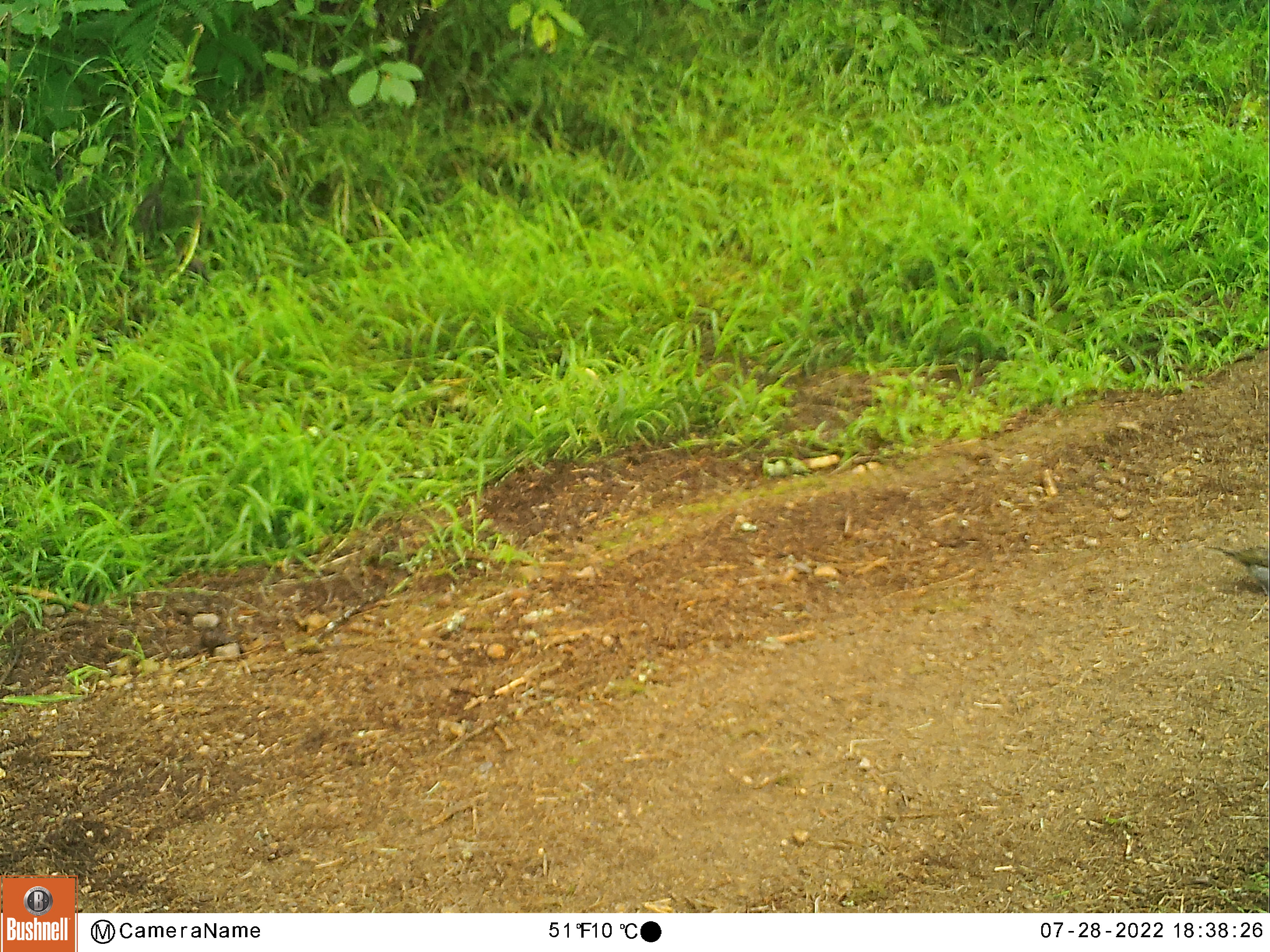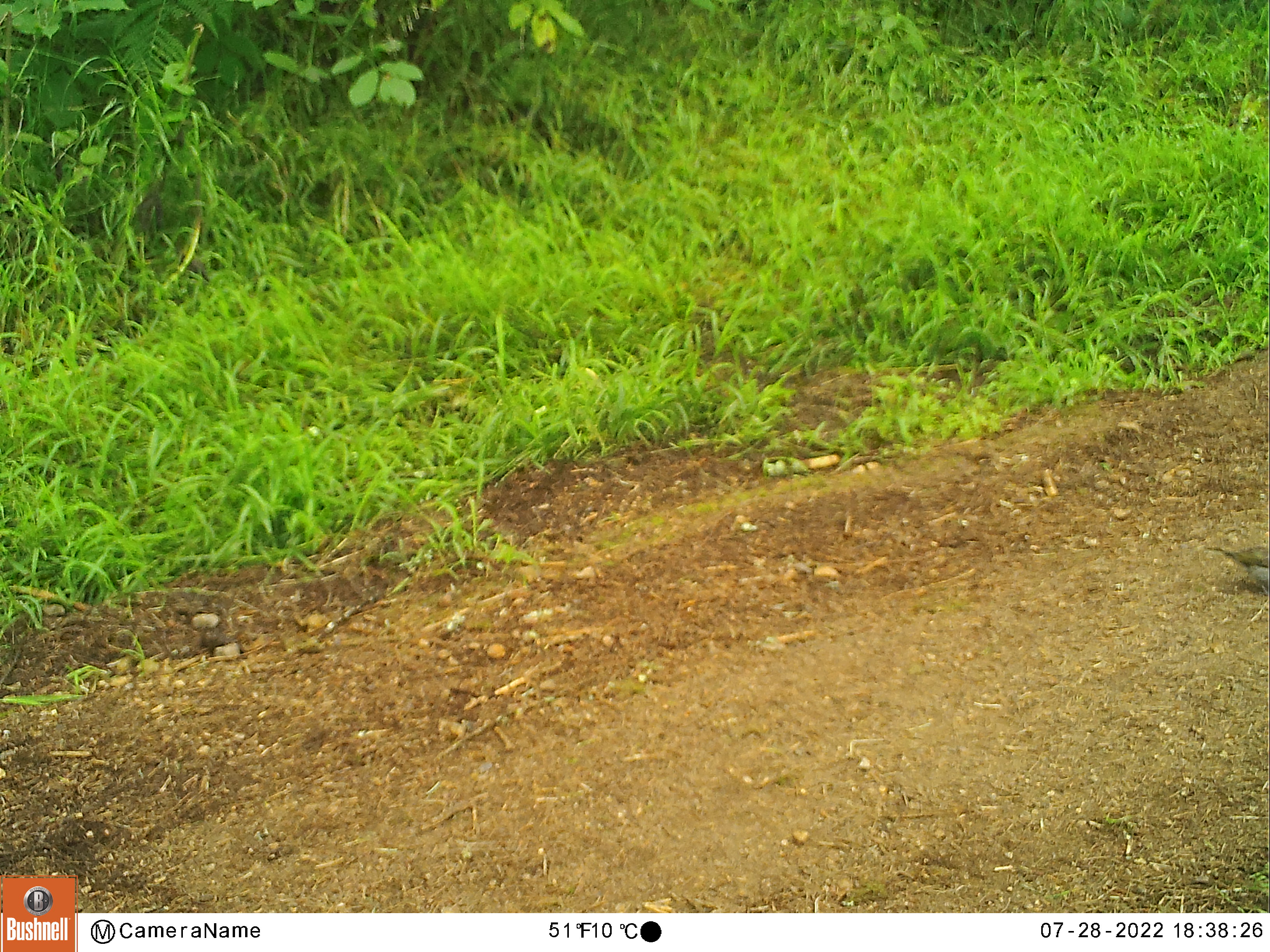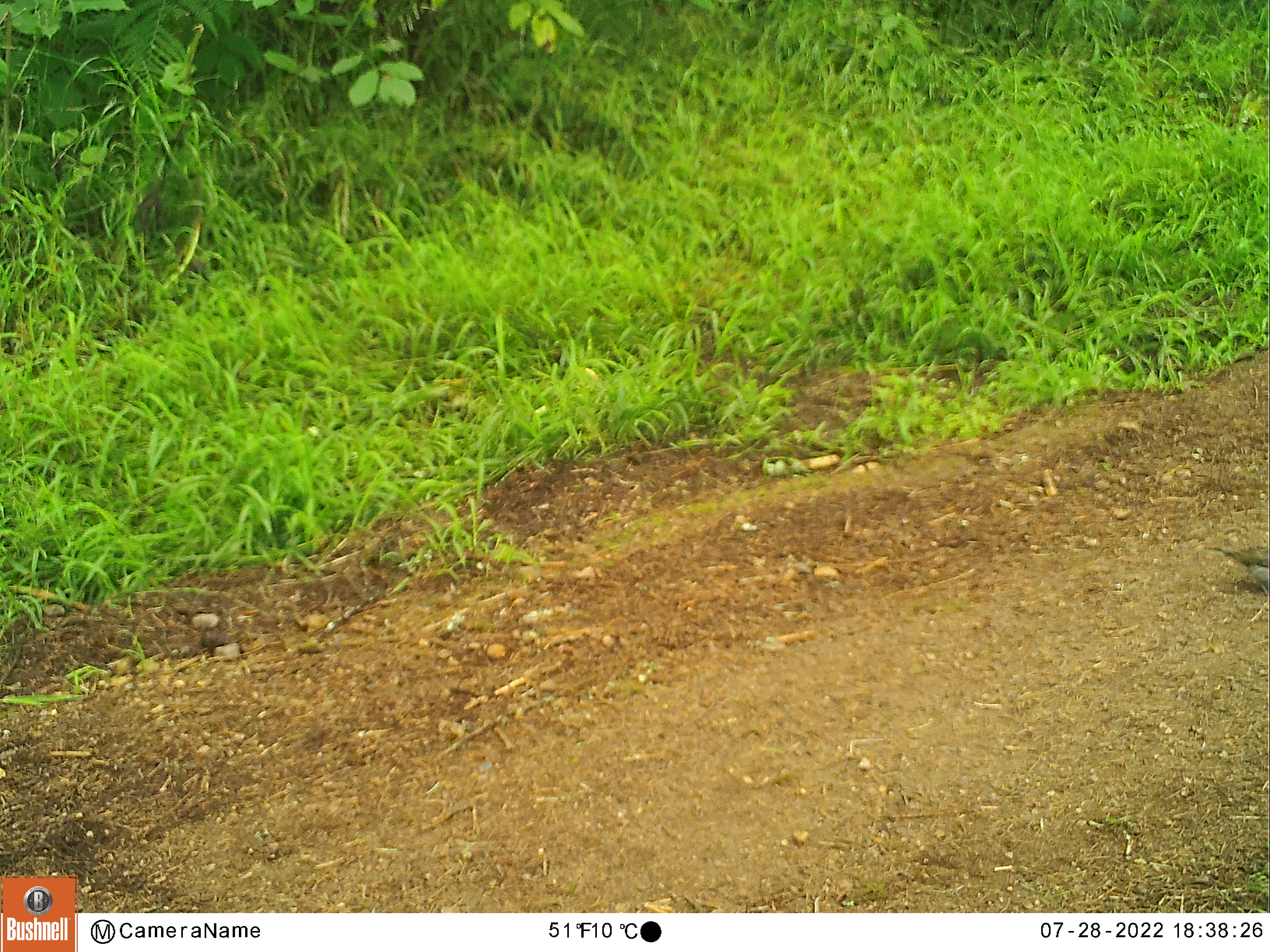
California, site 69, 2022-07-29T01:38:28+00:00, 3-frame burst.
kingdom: Animalia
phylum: Chordata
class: Aves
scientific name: Aves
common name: bird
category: unknown bird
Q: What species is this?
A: Unknown bird (bird) (Aves).